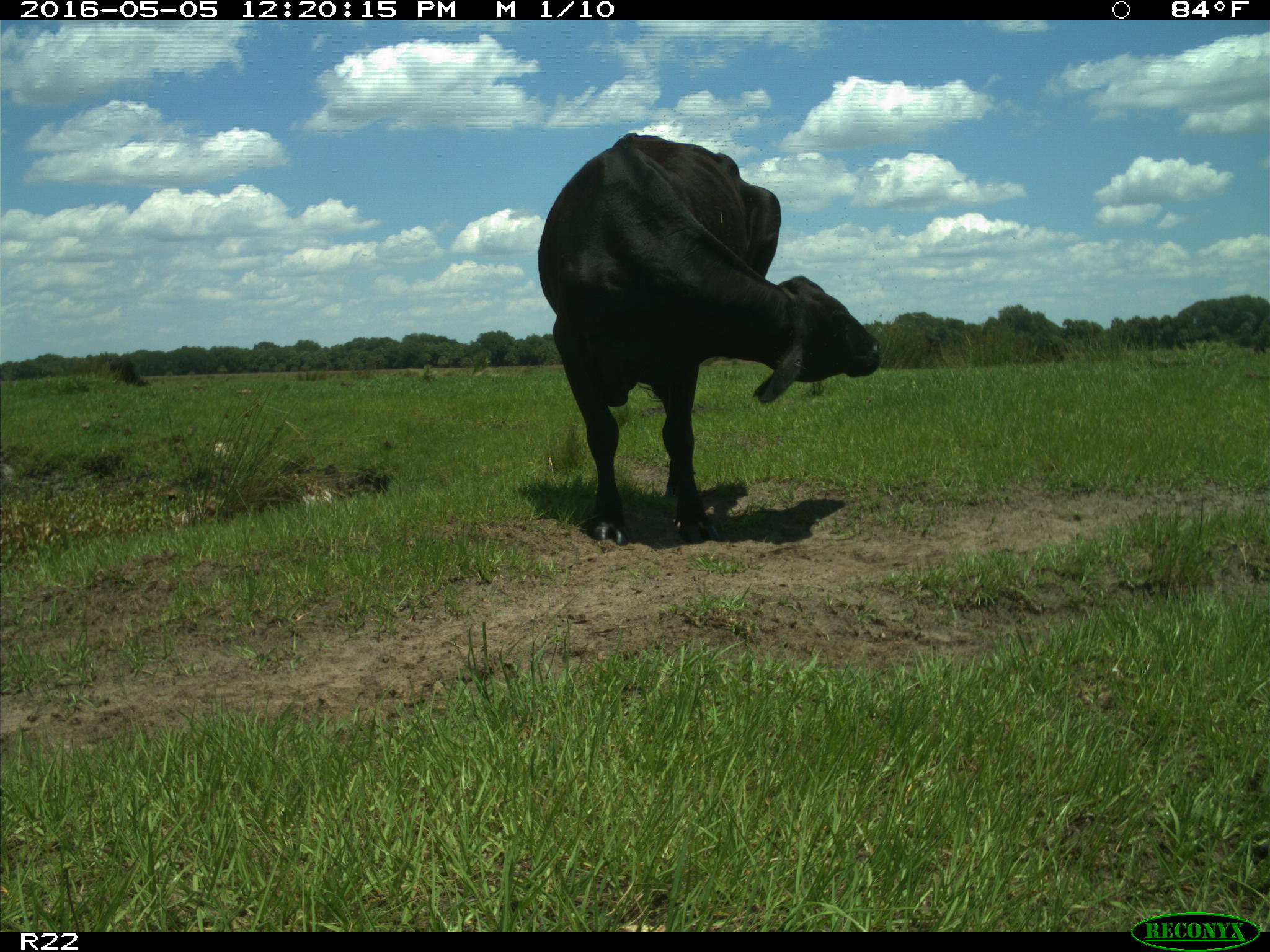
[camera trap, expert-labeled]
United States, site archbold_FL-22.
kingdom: Animalia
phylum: Chordata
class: Mammalia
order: Artiodactyla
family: Bovidae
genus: Bos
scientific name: Bos taurus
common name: domestic cow